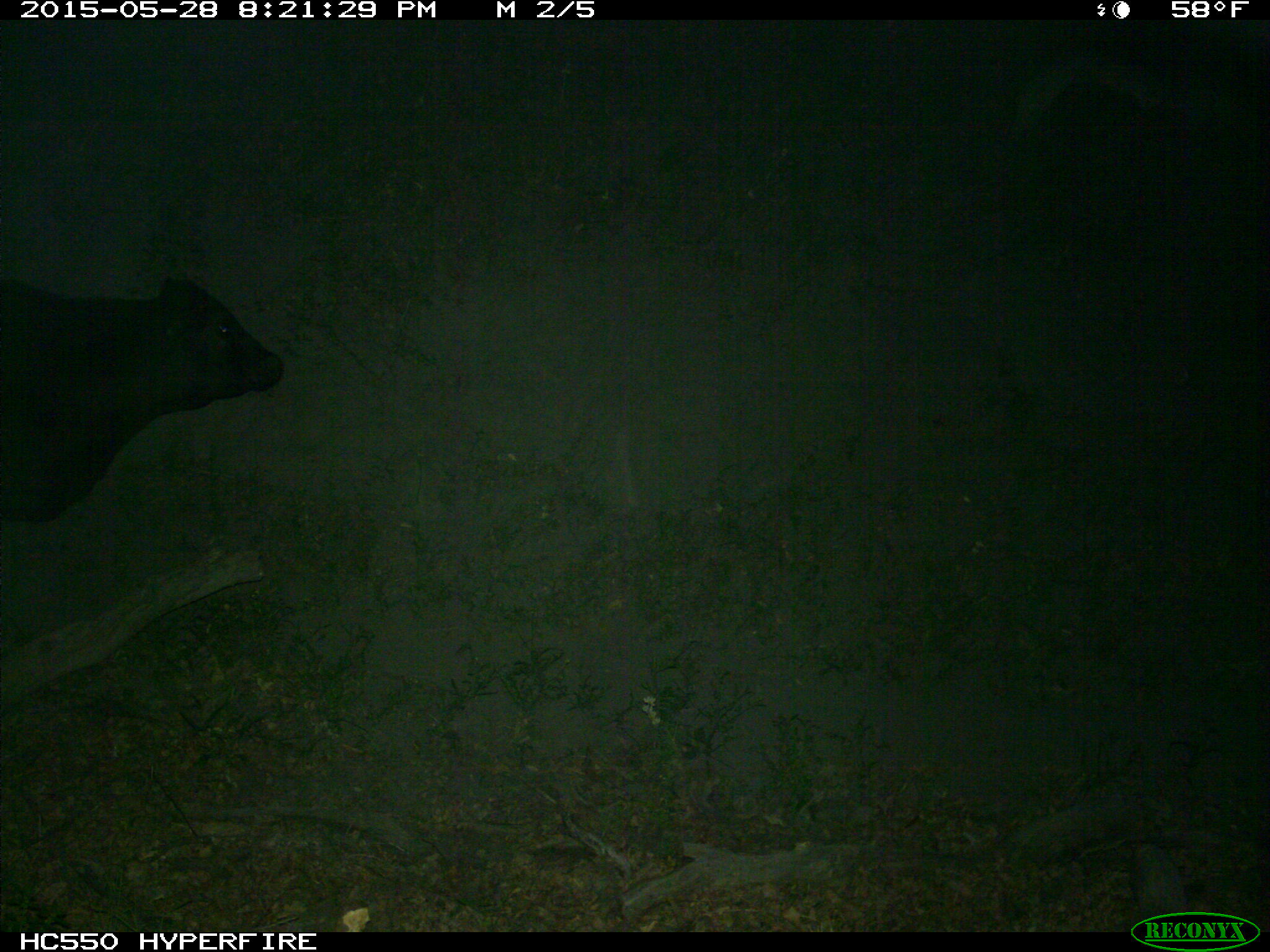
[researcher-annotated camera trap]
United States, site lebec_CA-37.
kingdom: Animalia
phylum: Chordata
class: Mammalia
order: Artiodactyla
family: Bovidae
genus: Bos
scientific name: Bos taurus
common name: domestic cow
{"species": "Bos taurus (domestic cow)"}